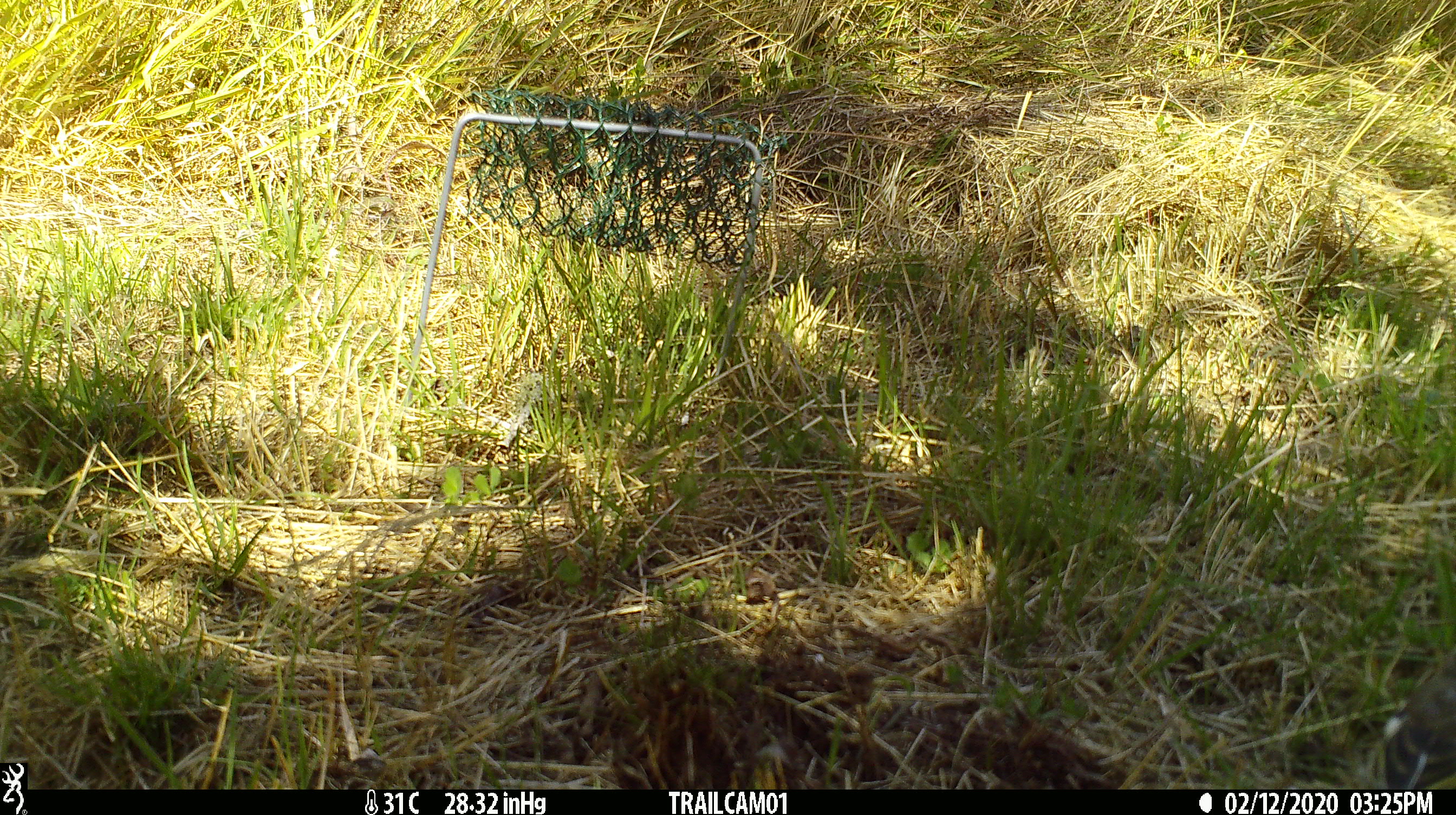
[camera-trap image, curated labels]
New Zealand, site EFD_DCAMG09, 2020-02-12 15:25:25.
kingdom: Animalia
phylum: Chordata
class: Aves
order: Passeriformes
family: Fringillidae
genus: Fringilla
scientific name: Fringilla coelebs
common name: common chaffinch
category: chaffinch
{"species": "chaffinch (common chaffinch) (Fringilla coelebs)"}